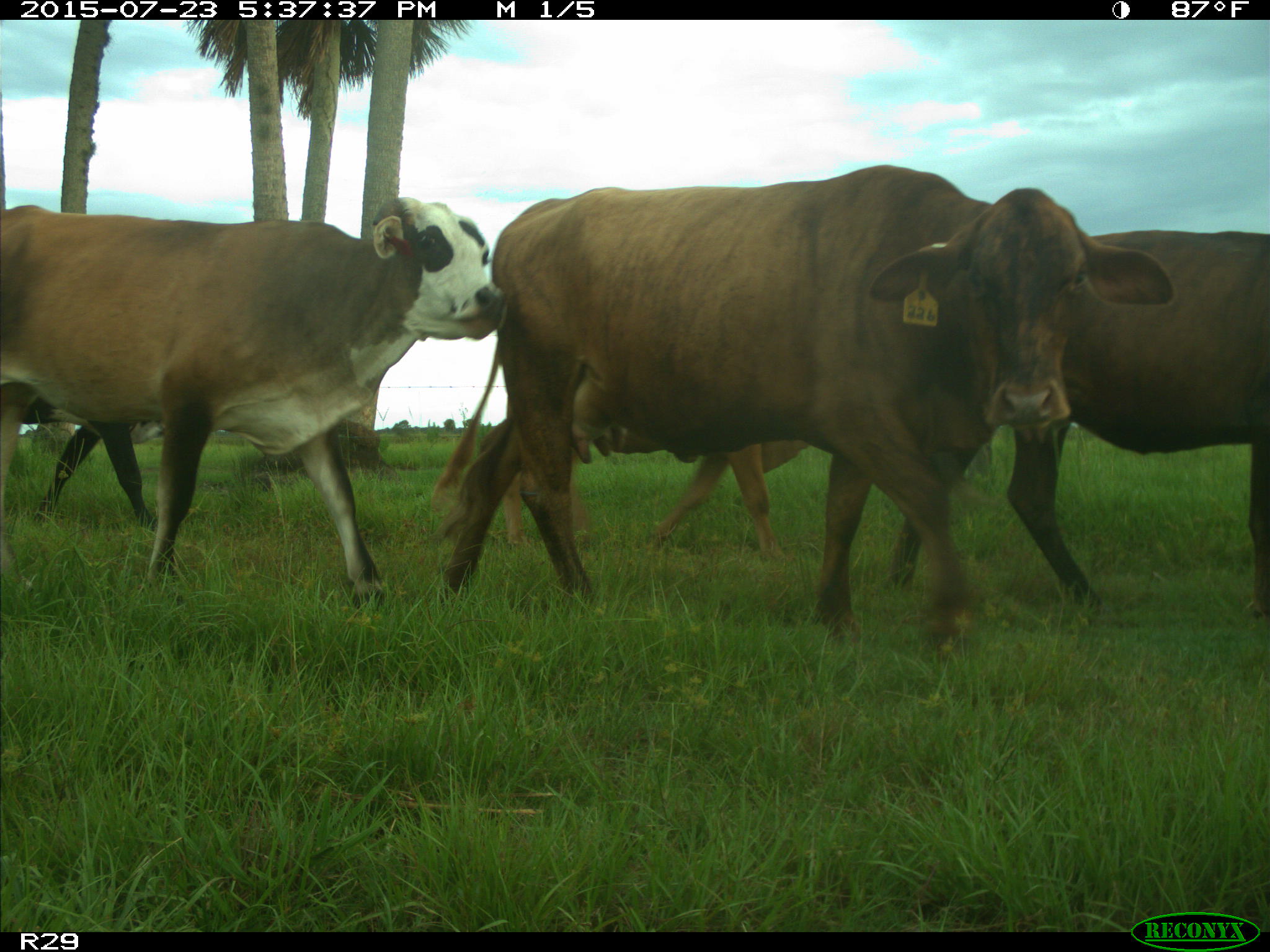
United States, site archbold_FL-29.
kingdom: Animalia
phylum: Chordata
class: Mammalia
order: Artiodactyla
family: Bovidae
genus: Bos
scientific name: Bos taurus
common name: domestic cow